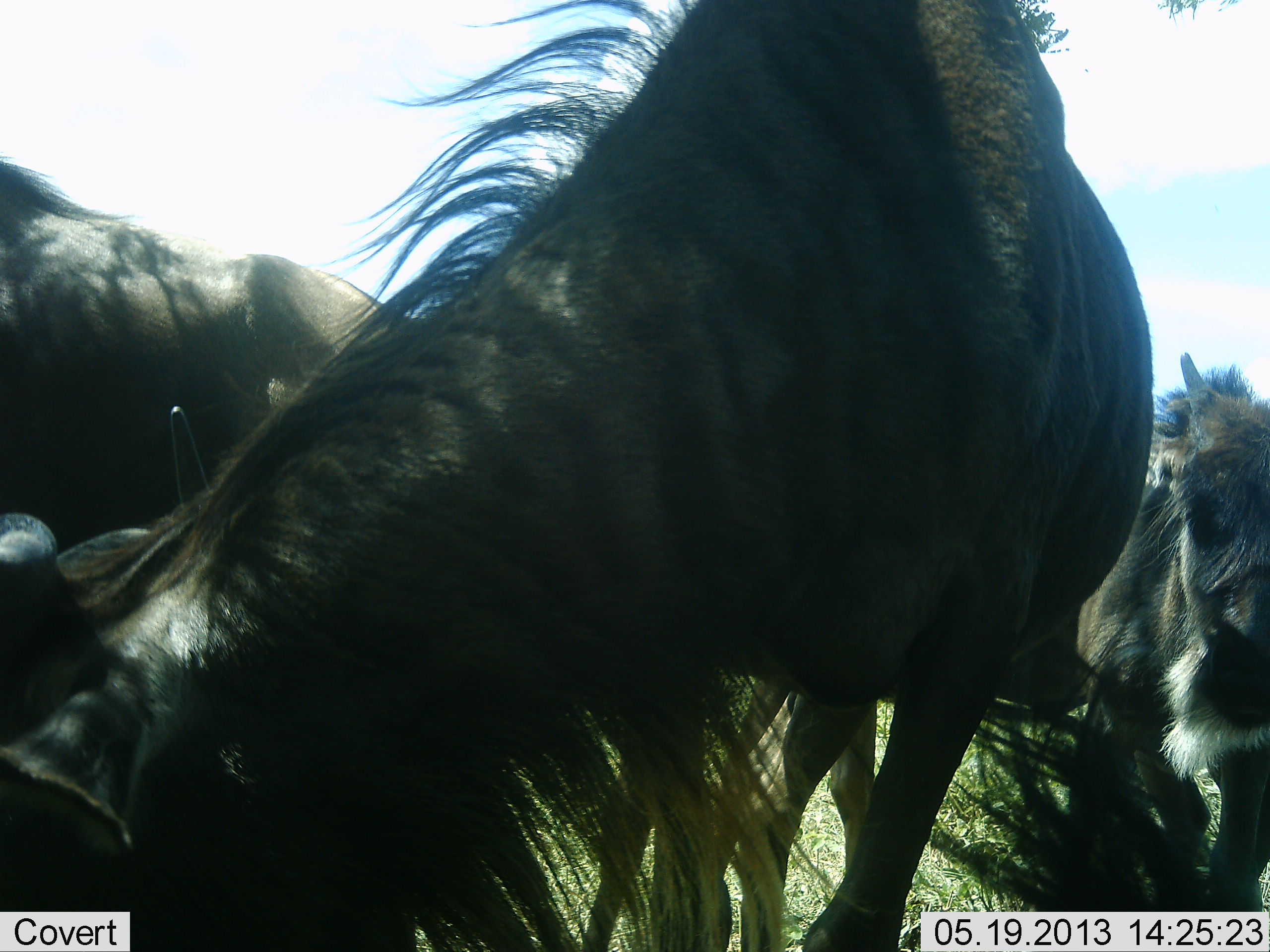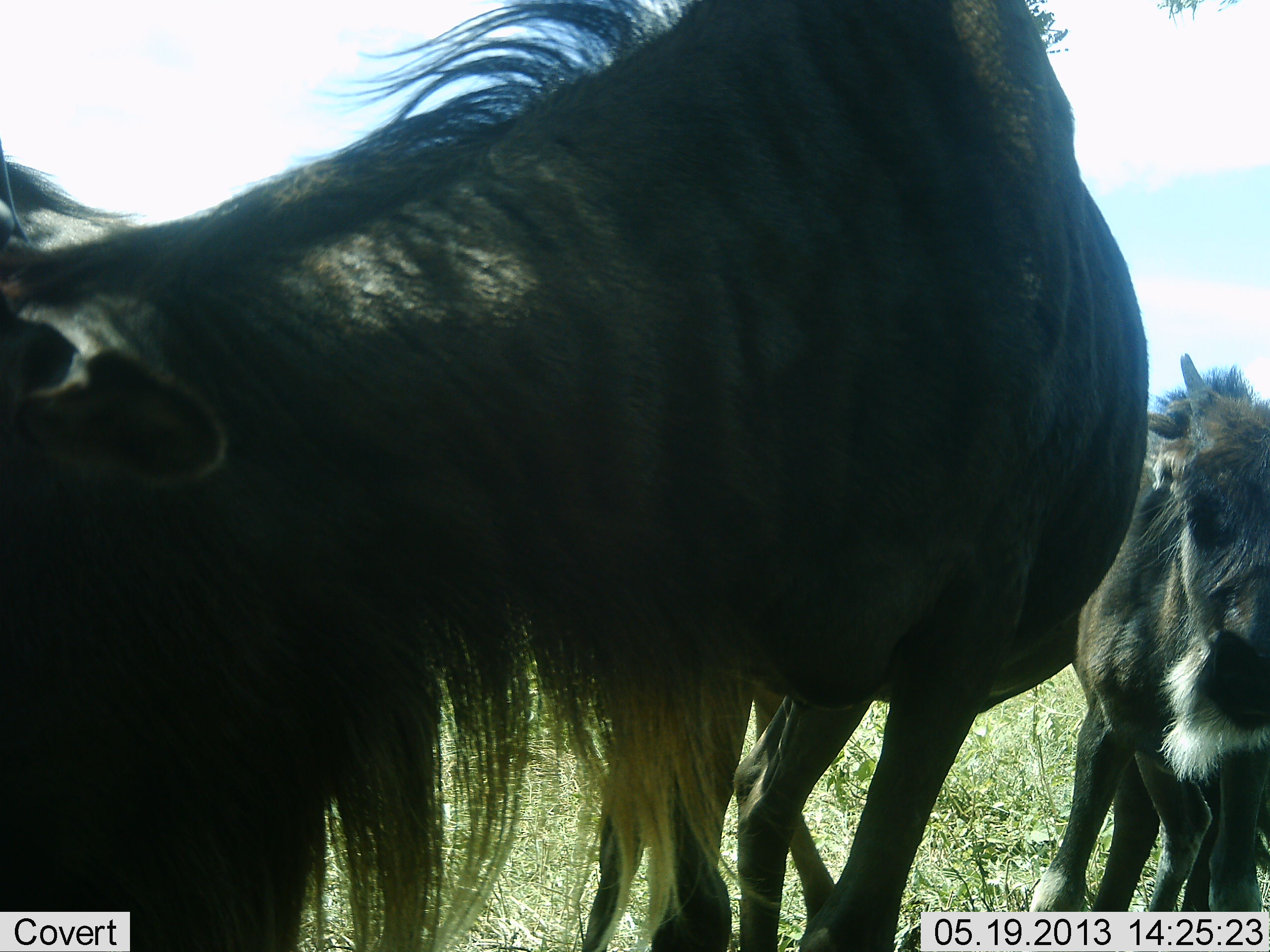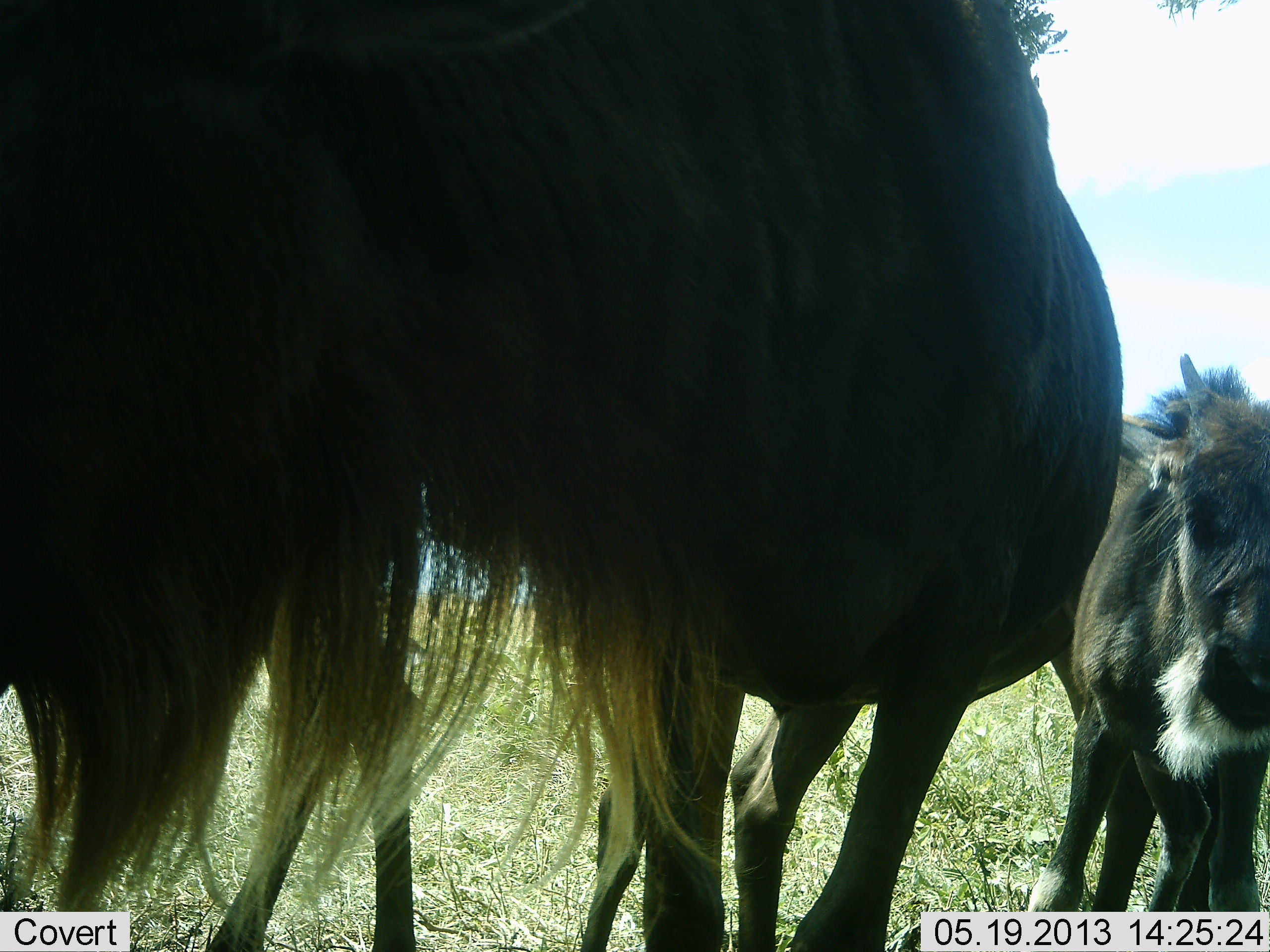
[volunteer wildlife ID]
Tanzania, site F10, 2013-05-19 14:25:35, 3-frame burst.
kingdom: Animalia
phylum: Chordata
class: Mammalia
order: Artiodactyla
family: Bovidae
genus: Connochaetes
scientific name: Connochaetes taurinus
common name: blue wildebeest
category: wildebeest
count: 3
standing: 86%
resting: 3%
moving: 14%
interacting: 7%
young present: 38%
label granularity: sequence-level